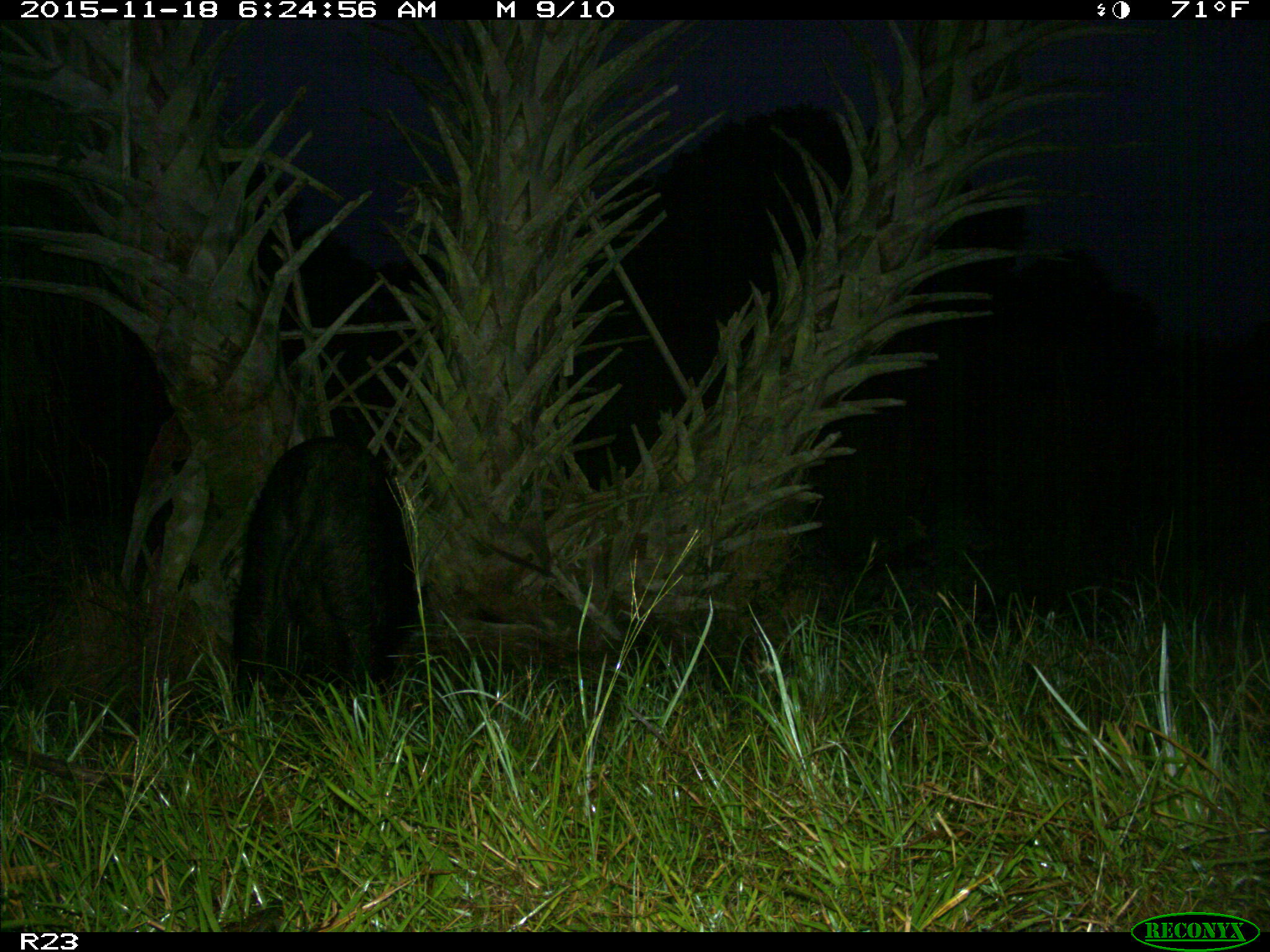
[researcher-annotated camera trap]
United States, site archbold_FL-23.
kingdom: Animalia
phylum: Chordata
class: Mammalia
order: Artiodactyla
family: Suidae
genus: Sus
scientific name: Sus scrofa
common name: wild boar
Sus scrofa (wild boar).